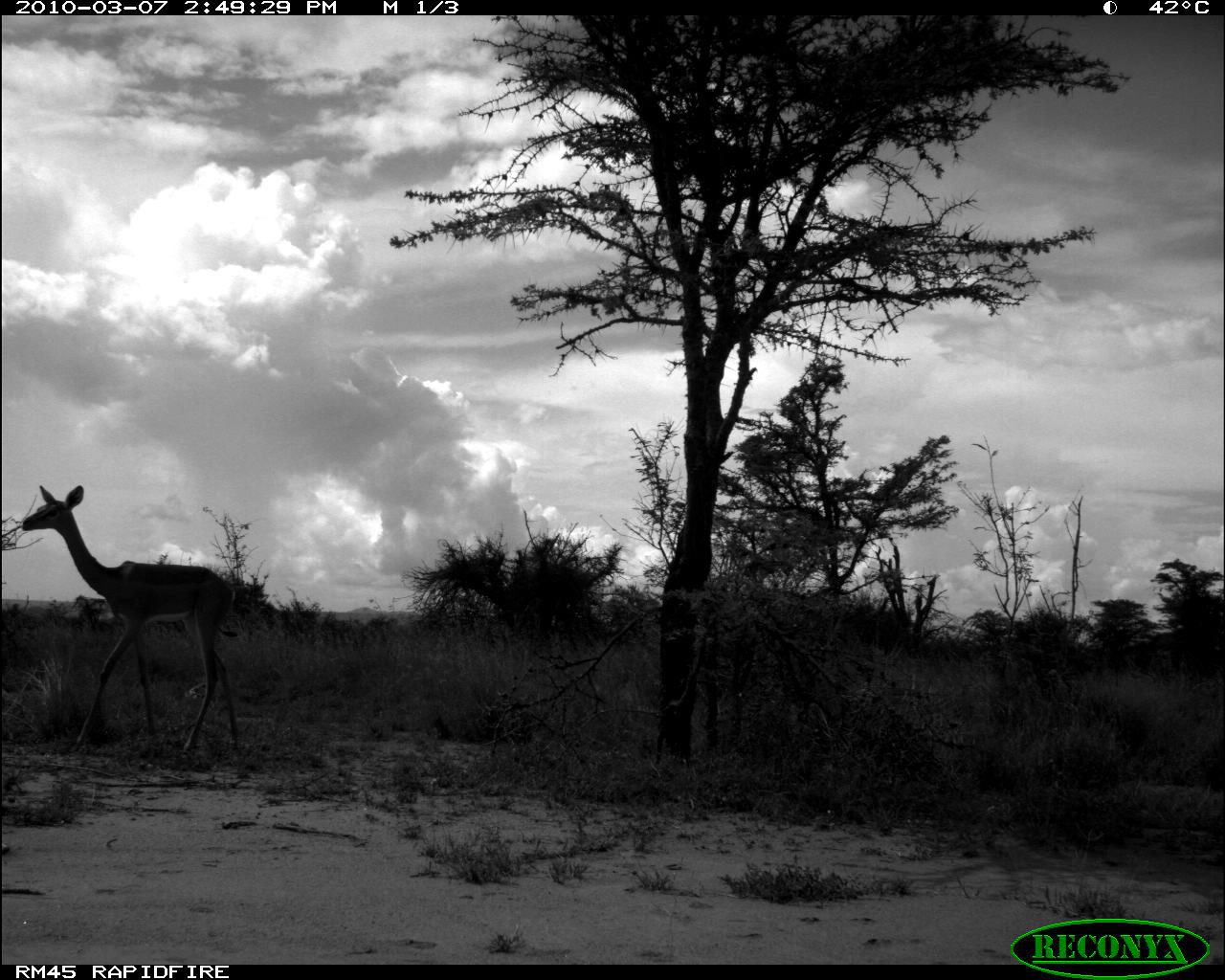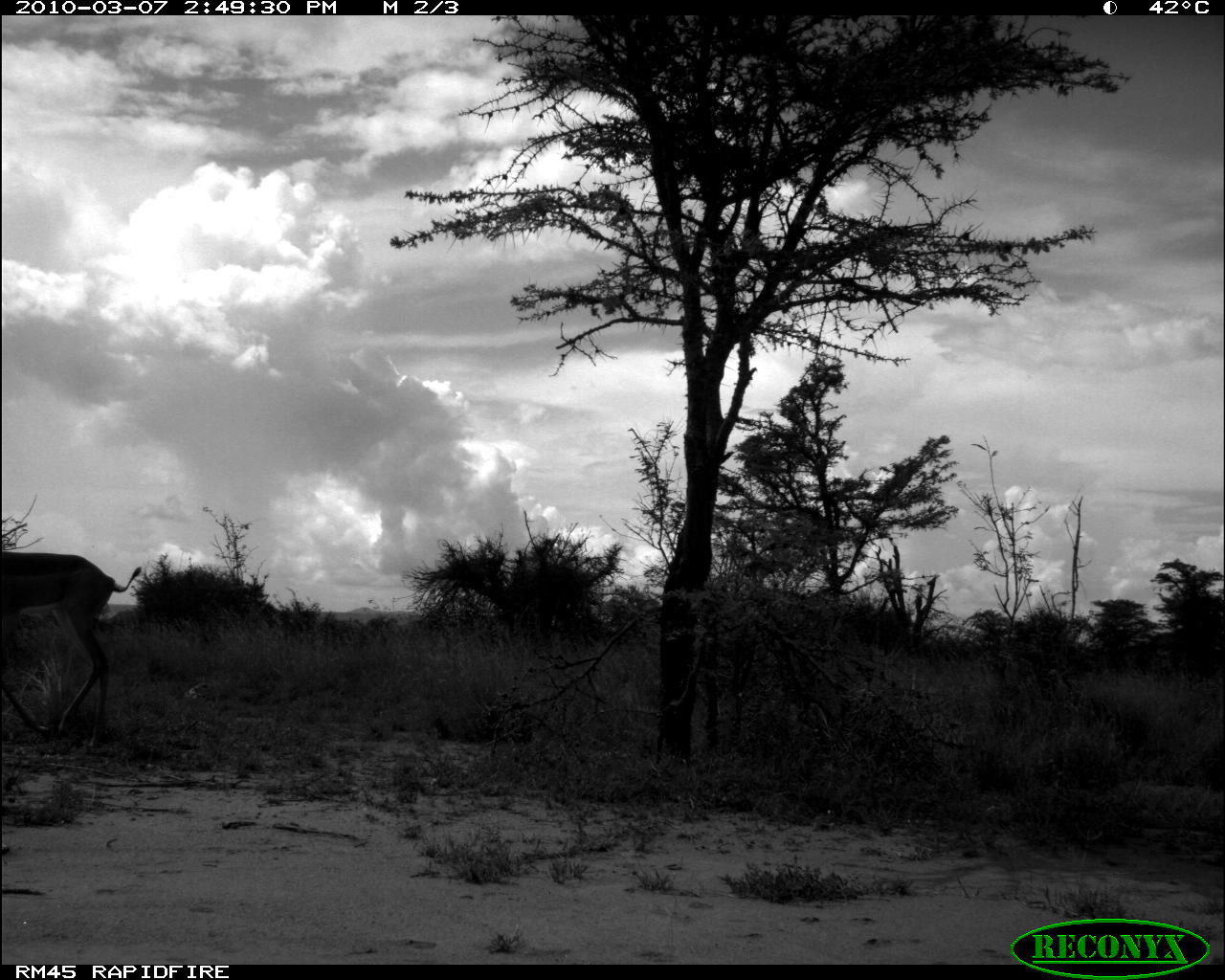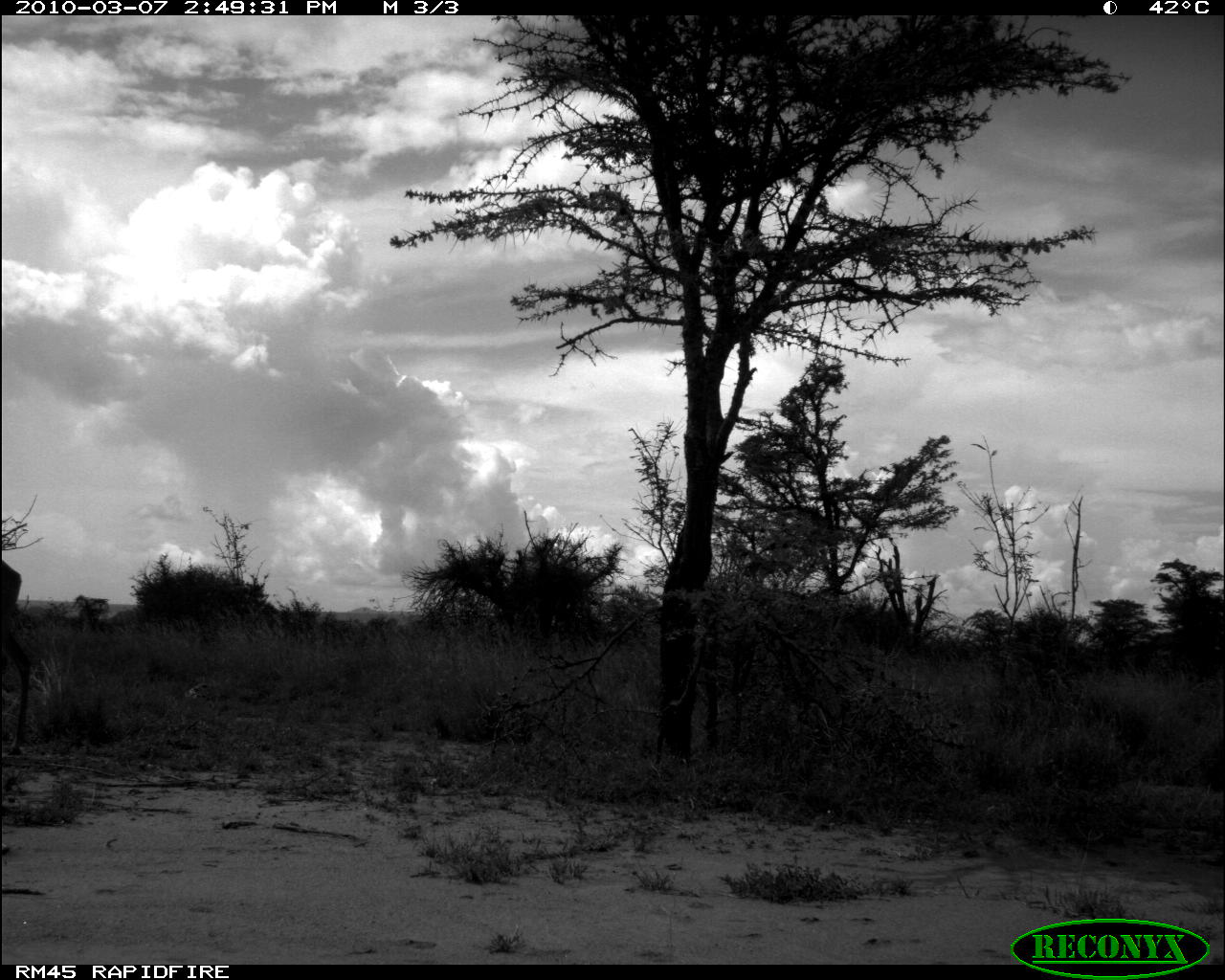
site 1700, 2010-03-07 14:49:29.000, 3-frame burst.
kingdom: Animalia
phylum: Chordata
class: Mammalia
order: Artiodactyla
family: Bovidae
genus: Litocranius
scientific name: Litocranius walleri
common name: gerenuk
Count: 1.